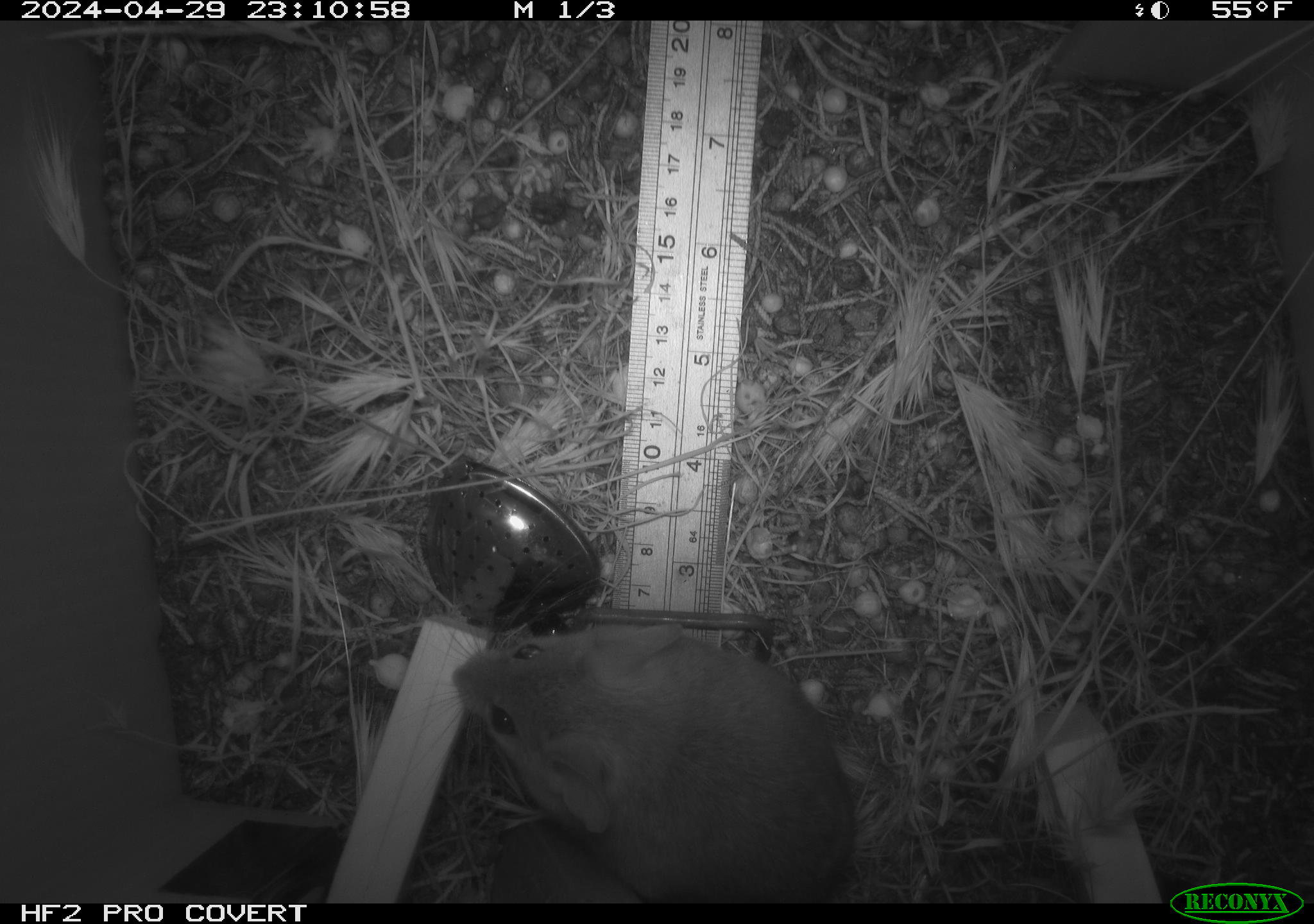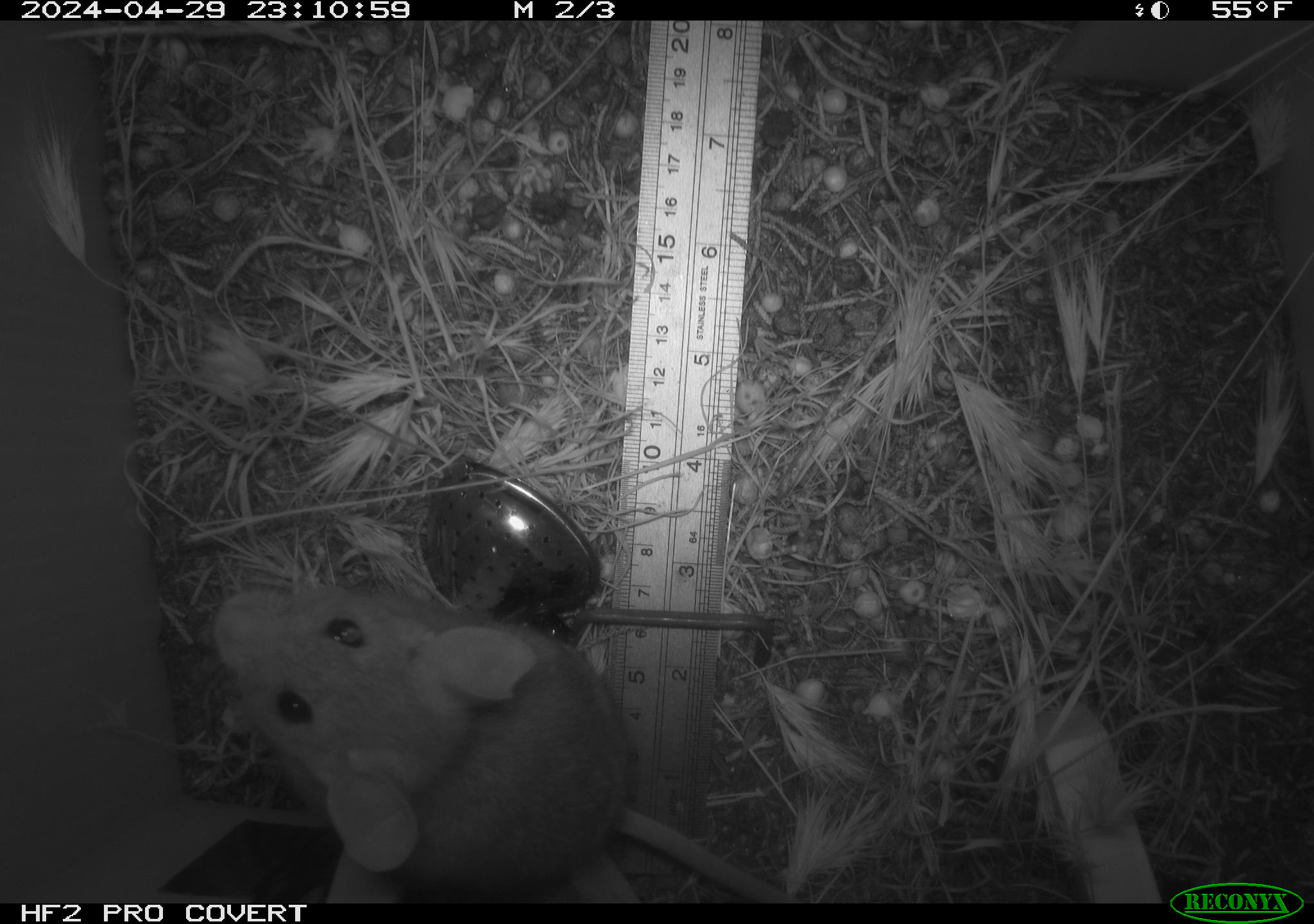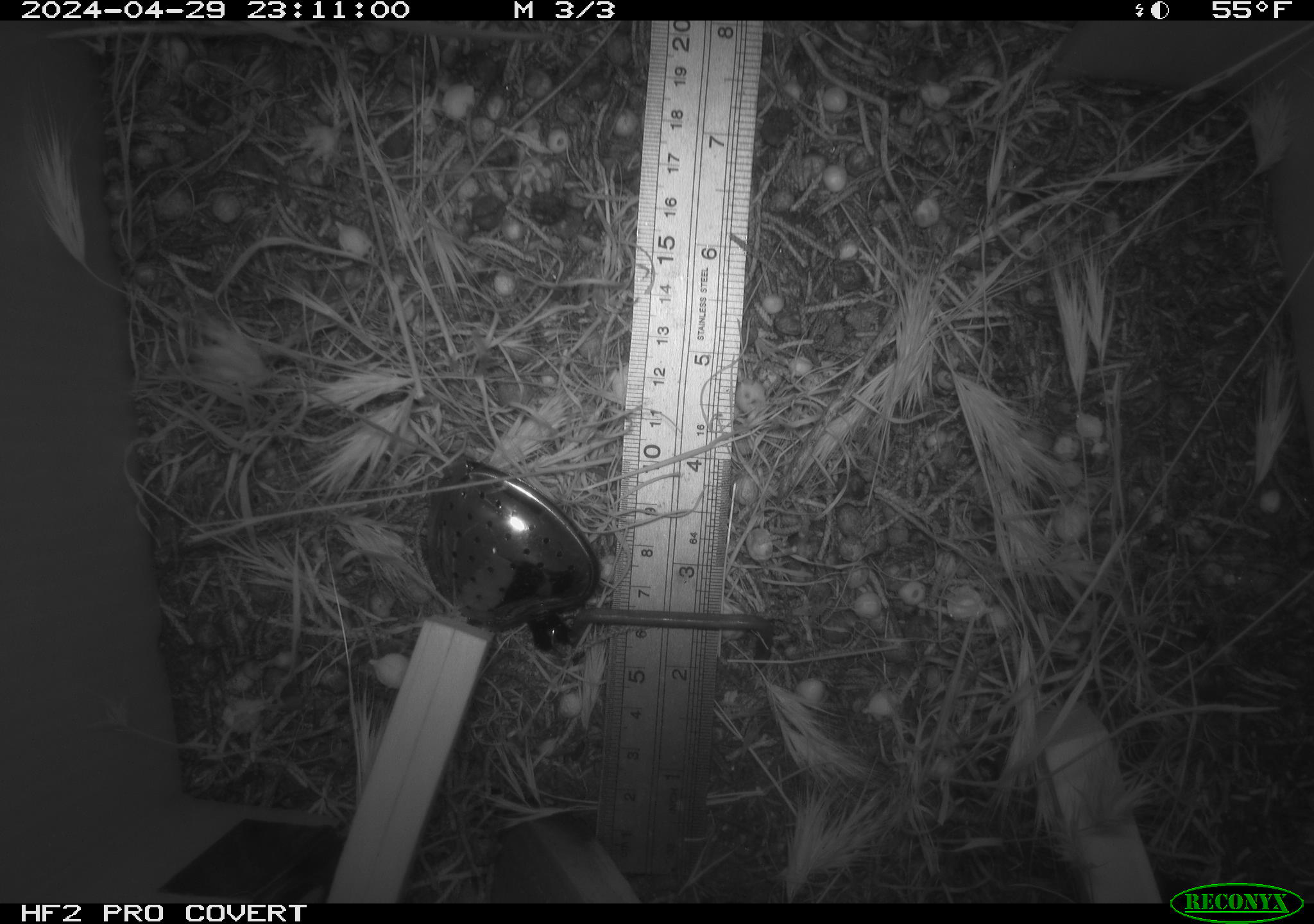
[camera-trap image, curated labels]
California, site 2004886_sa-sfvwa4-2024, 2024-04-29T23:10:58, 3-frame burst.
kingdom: Animalia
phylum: Chordata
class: Mammalia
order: Rodentia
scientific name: Rodentia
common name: mouse species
Mouse species (Rodentia).